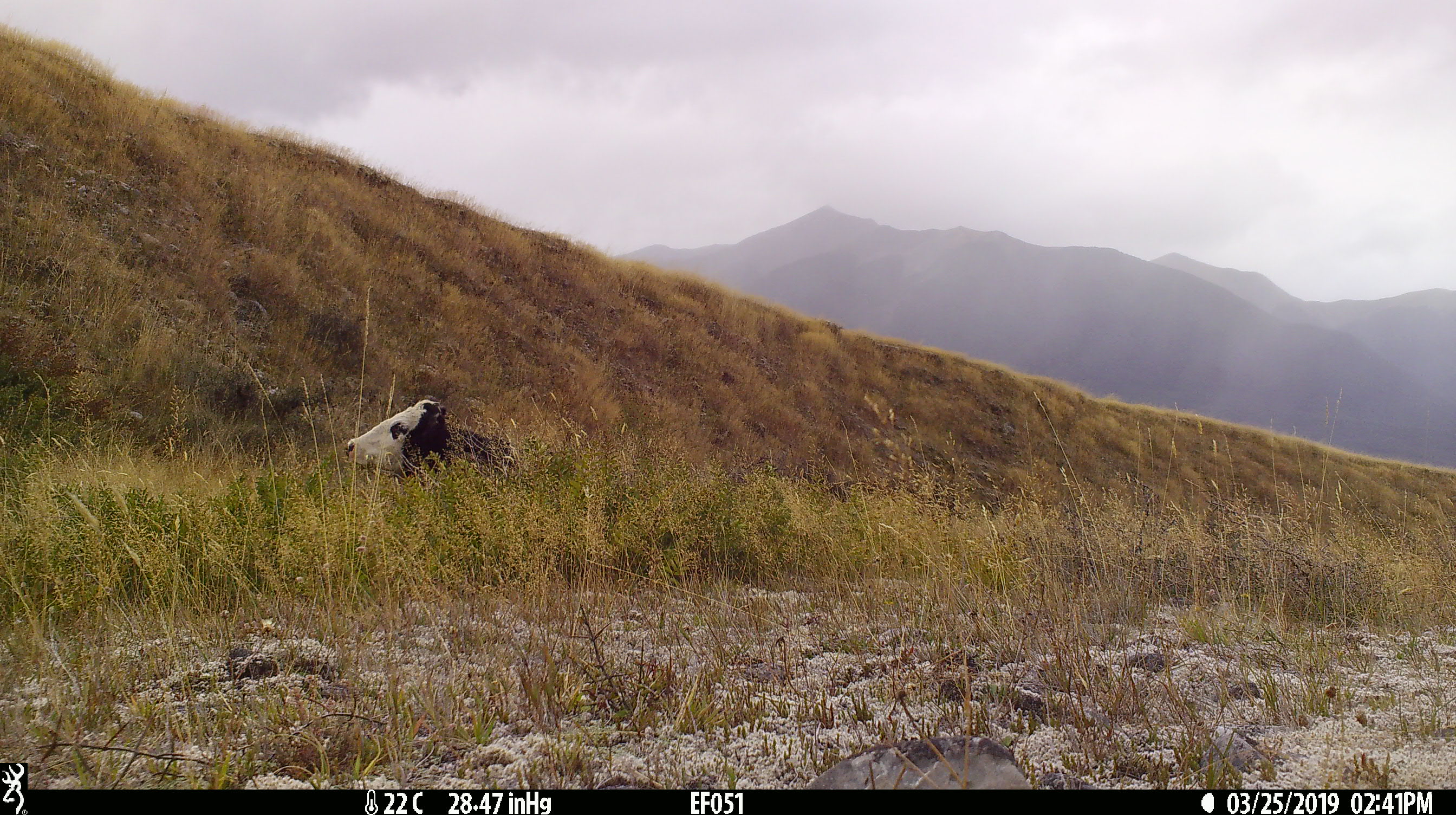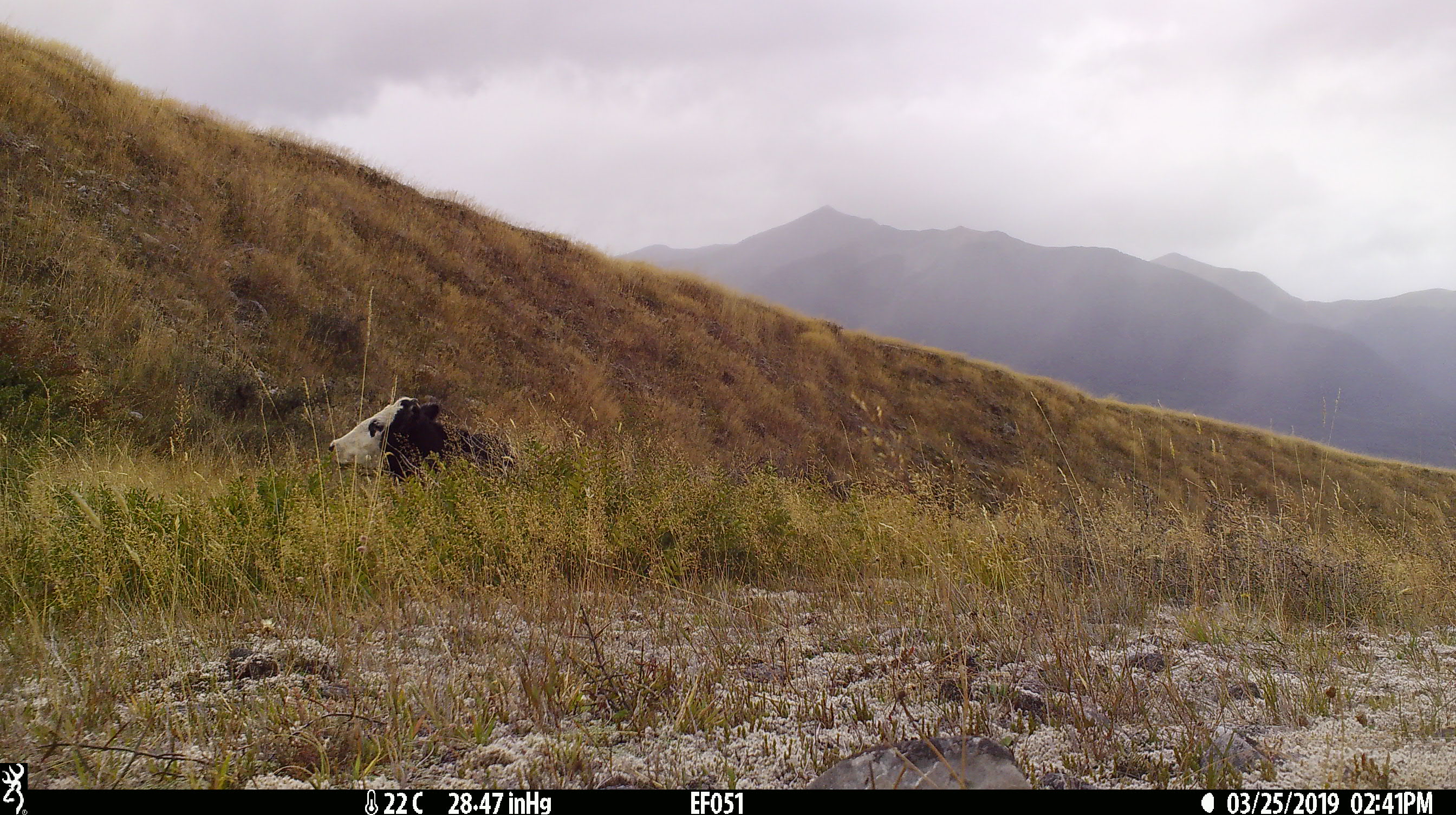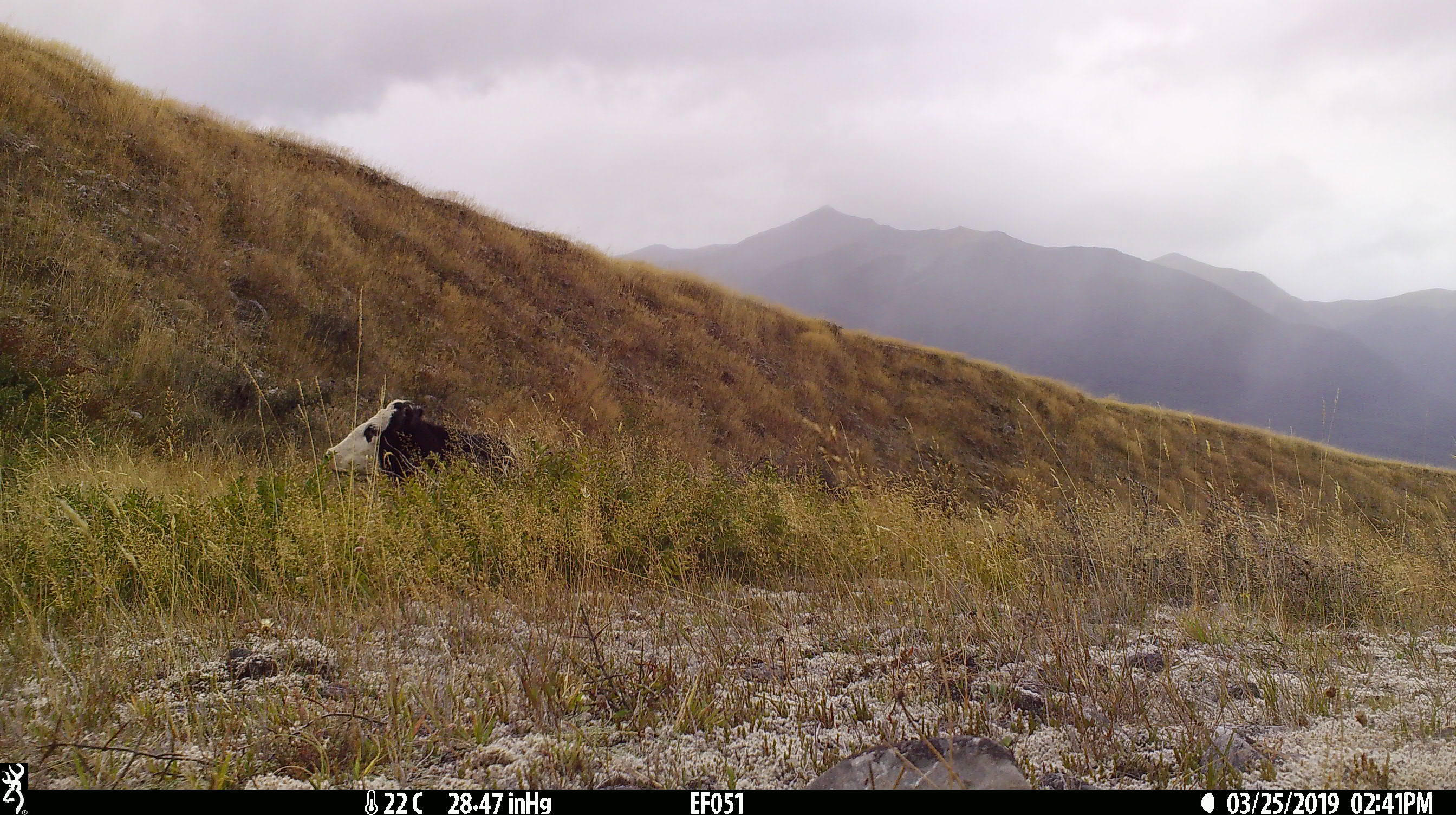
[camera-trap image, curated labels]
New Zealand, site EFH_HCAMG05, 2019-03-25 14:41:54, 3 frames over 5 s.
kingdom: Animalia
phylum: Chordata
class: Mammalia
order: Artiodactyla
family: Bovidae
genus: Bos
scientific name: Bos taurus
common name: domestic cow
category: cow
Cow (domestic cow) (Bos taurus).